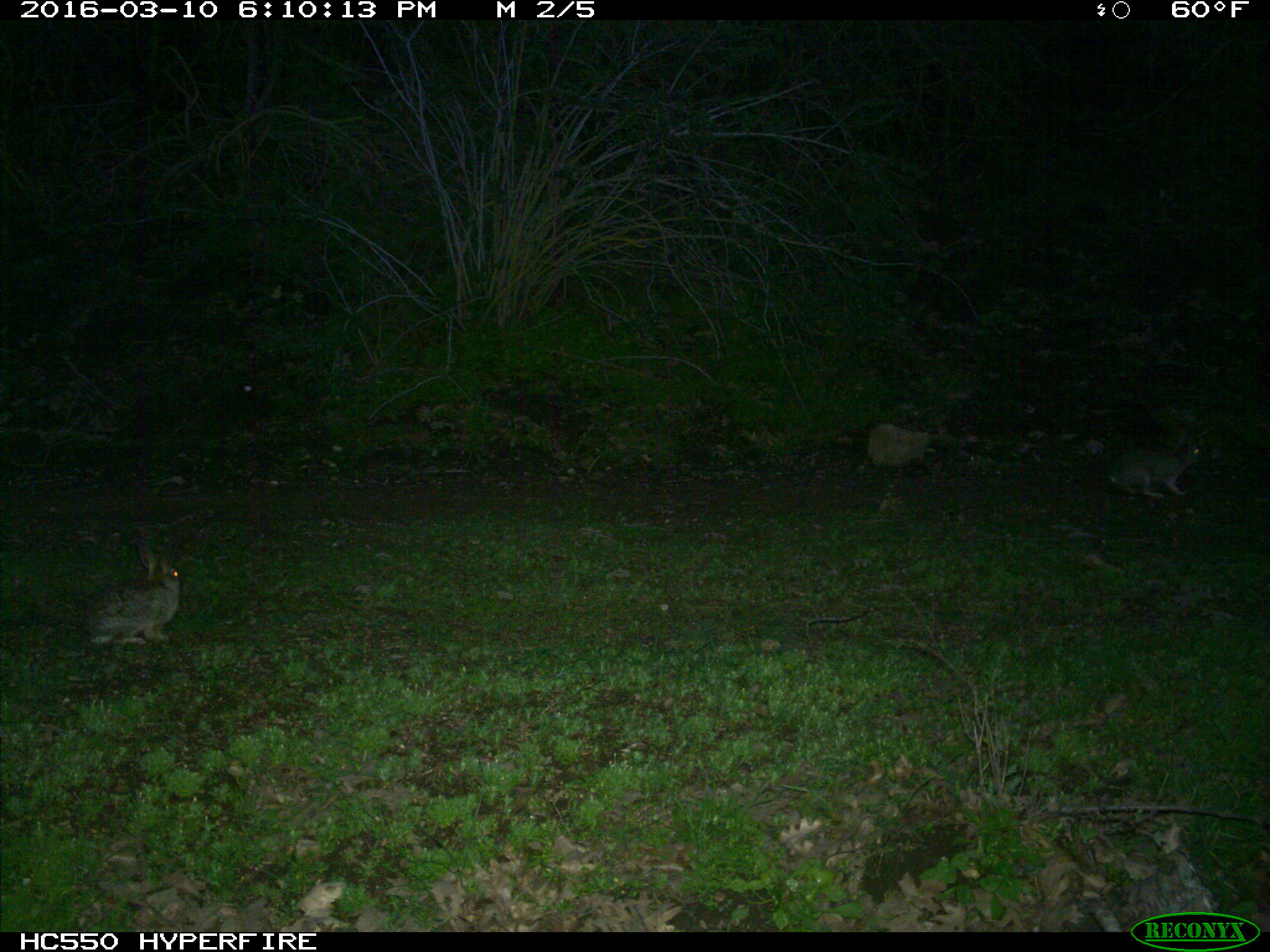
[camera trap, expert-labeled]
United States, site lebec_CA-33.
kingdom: Animalia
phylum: Chordata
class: Mammalia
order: Lagomorpha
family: Leporidae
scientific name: Leporidae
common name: rabbits and hares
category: unidentified rabbit